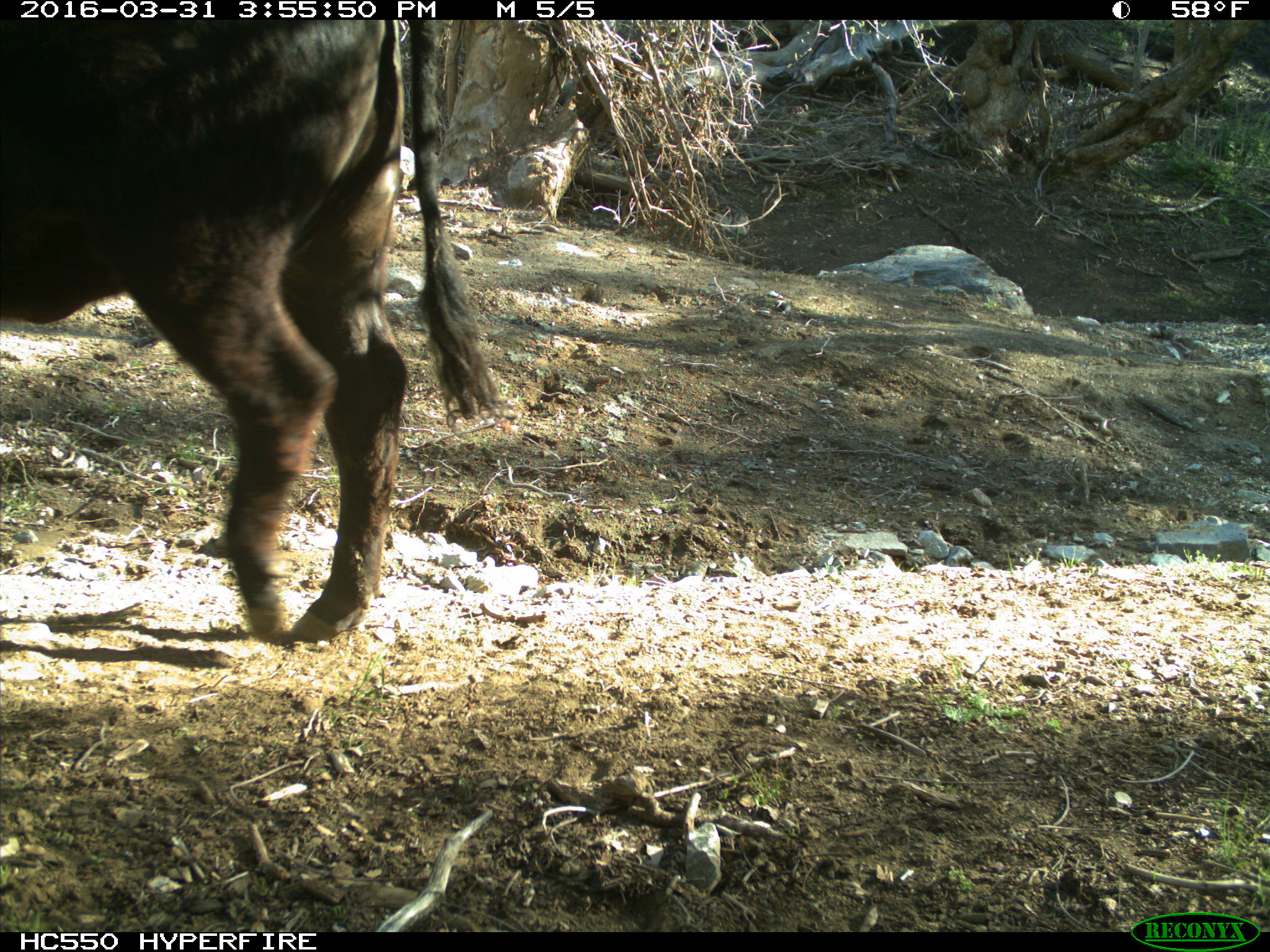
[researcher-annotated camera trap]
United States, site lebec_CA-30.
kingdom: Animalia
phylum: Chordata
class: Mammalia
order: Artiodactyla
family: Bovidae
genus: Bos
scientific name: Bos taurus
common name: domestic cow